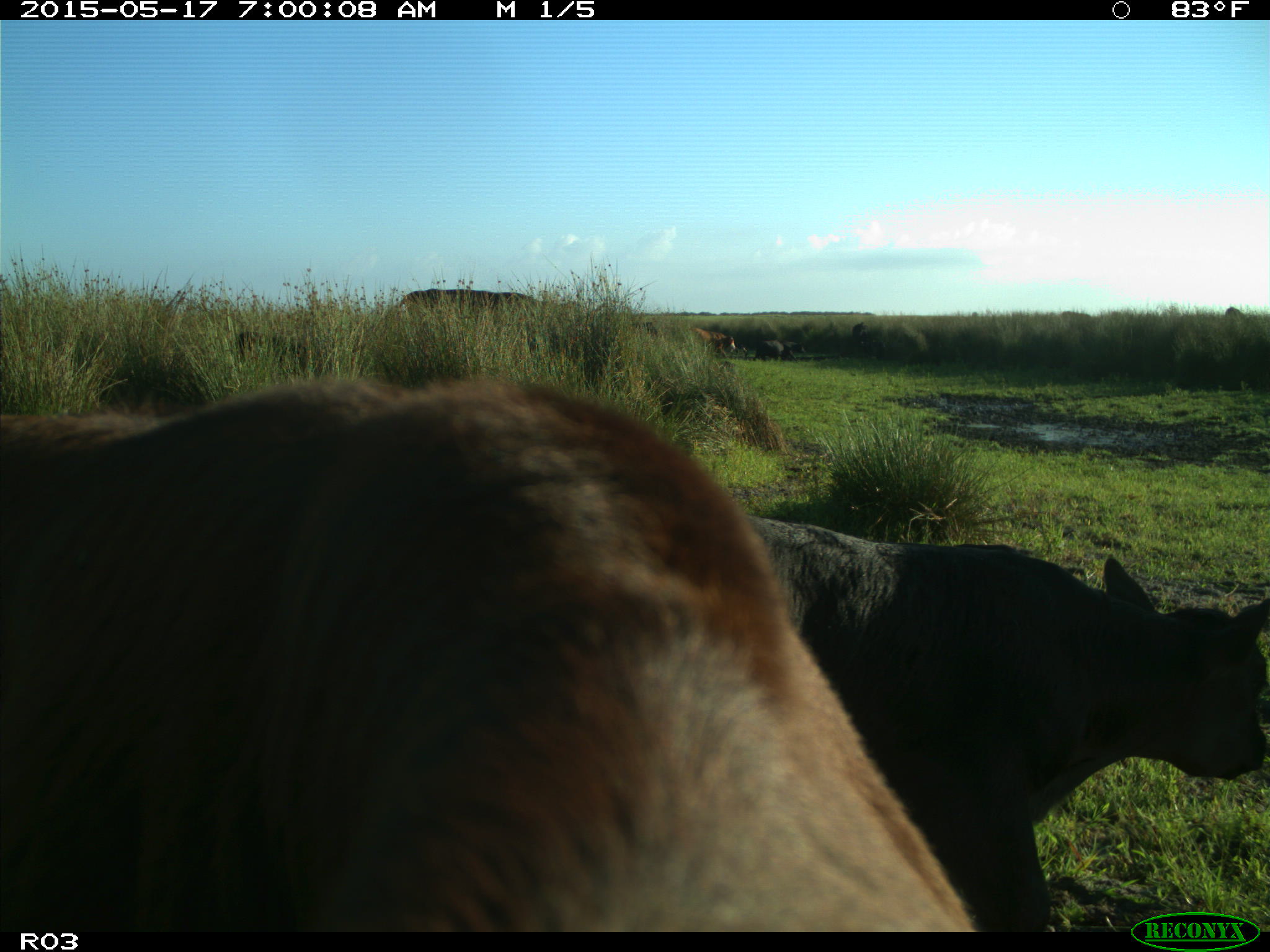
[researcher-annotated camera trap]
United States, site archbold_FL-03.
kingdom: Animalia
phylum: Chordata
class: Mammalia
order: Artiodactyla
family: Bovidae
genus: Bos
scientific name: Bos taurus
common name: domestic cow